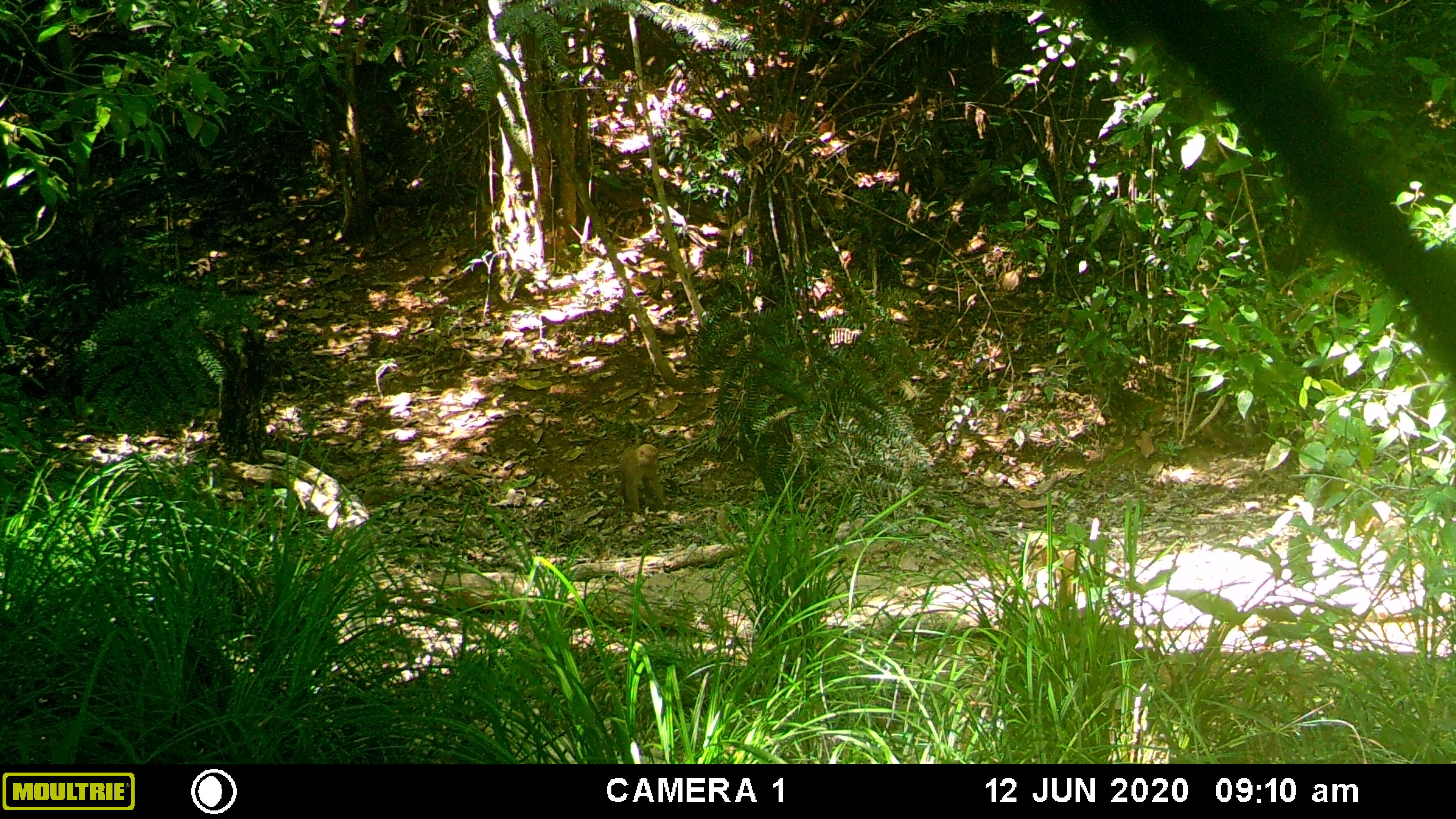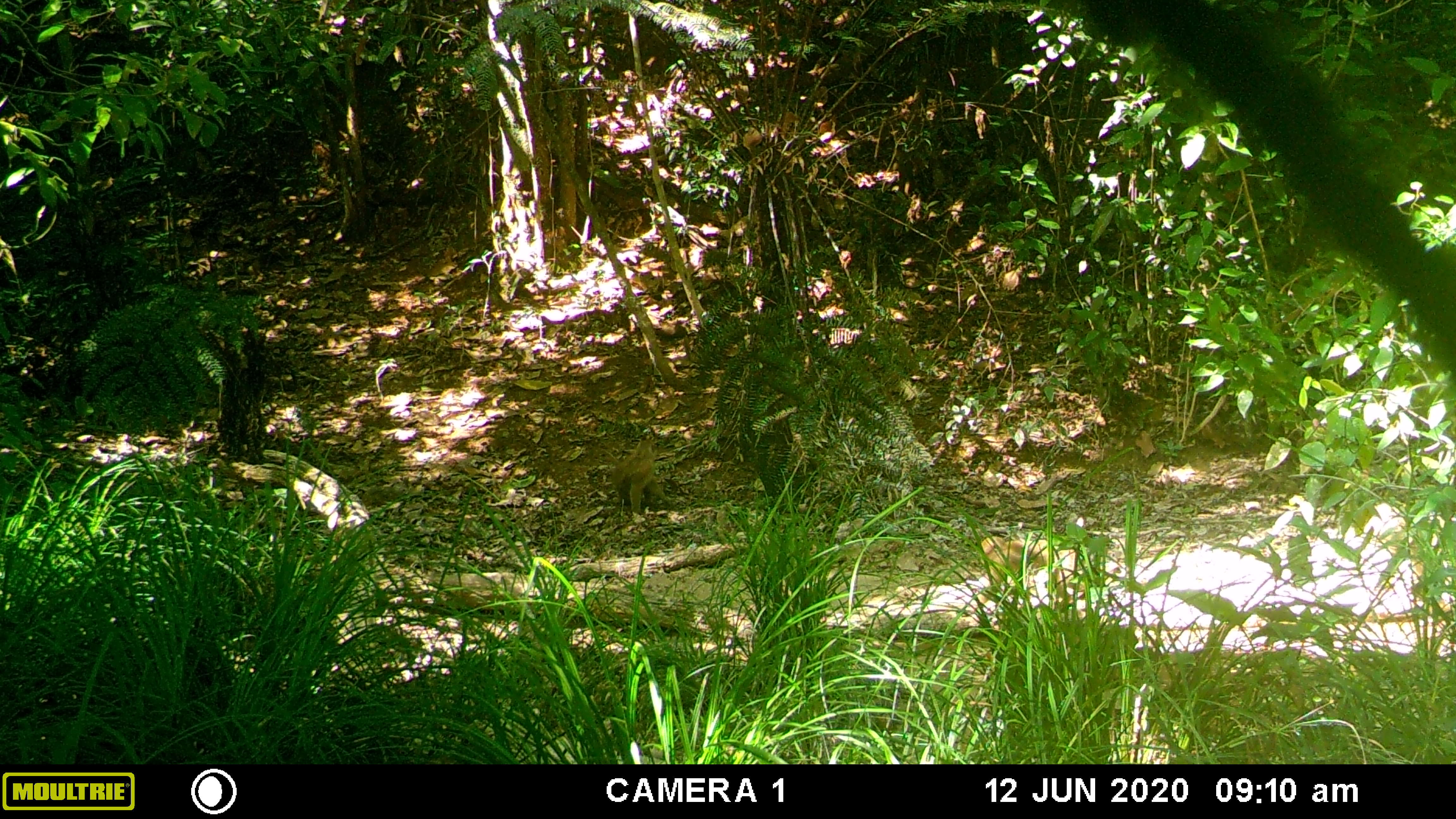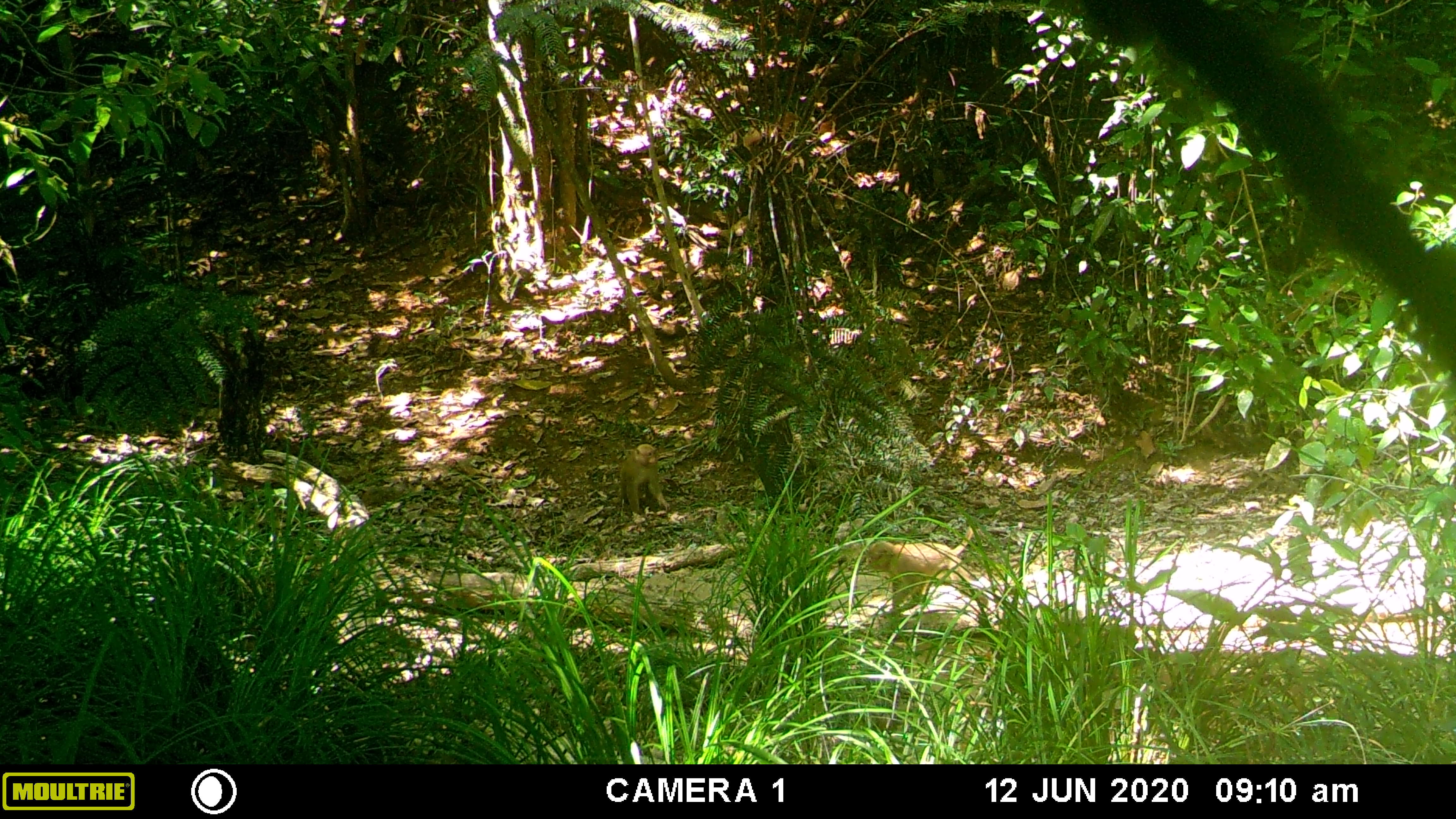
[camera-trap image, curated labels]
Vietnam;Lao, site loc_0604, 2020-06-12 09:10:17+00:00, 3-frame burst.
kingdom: Animalia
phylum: Chordata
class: Mammalia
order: Primates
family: Cercopithecidae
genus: Macaca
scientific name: Macaca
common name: macaques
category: assam or rhesus macaque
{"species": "assam or rhesus macaque (macaques) (Macaca)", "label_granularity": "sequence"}